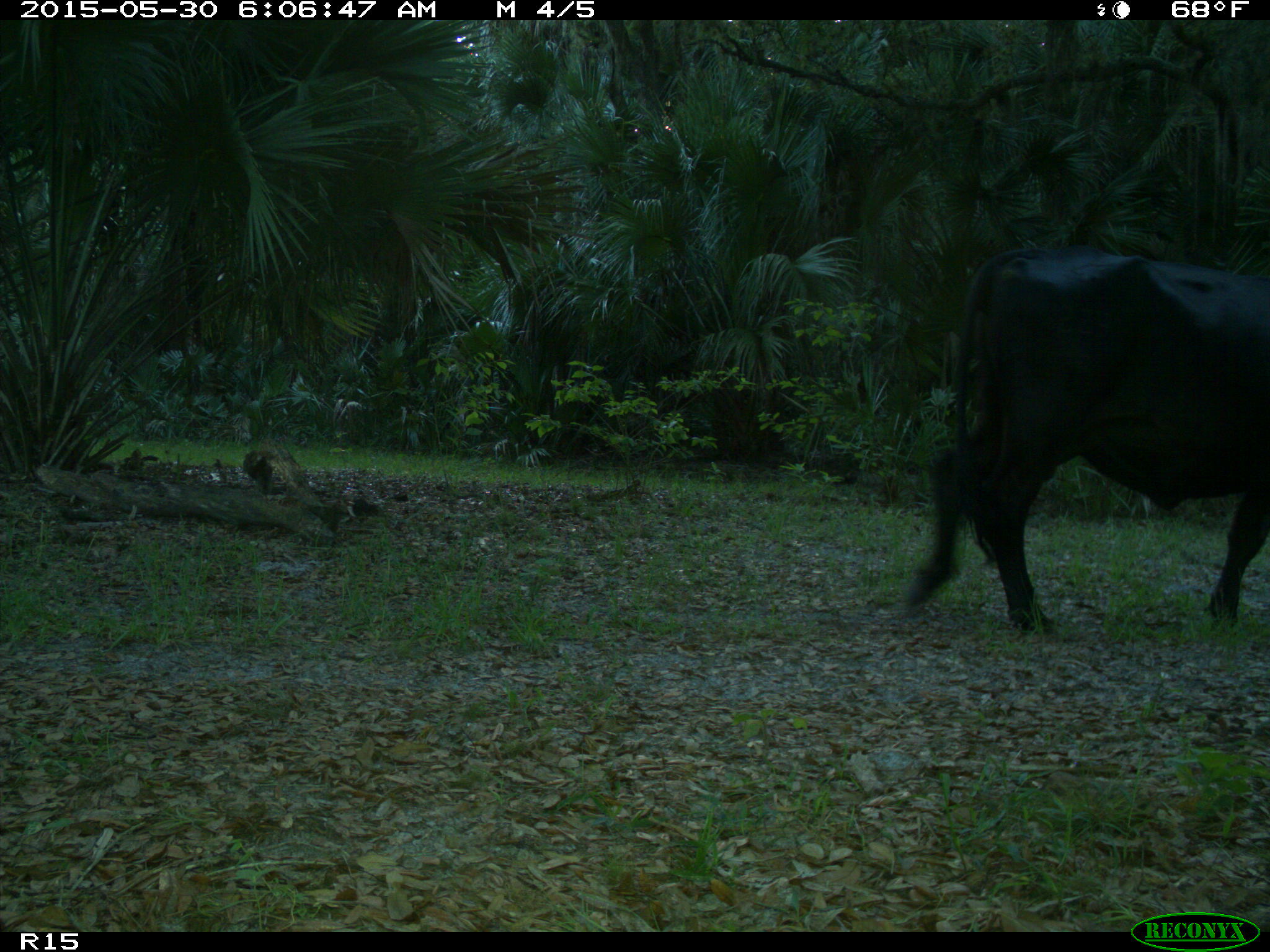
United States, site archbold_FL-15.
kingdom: Animalia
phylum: Chordata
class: Mammalia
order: Artiodactyla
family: Bovidae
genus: Bos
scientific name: Bos taurus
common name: domestic cow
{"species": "Bos taurus (domestic cow)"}